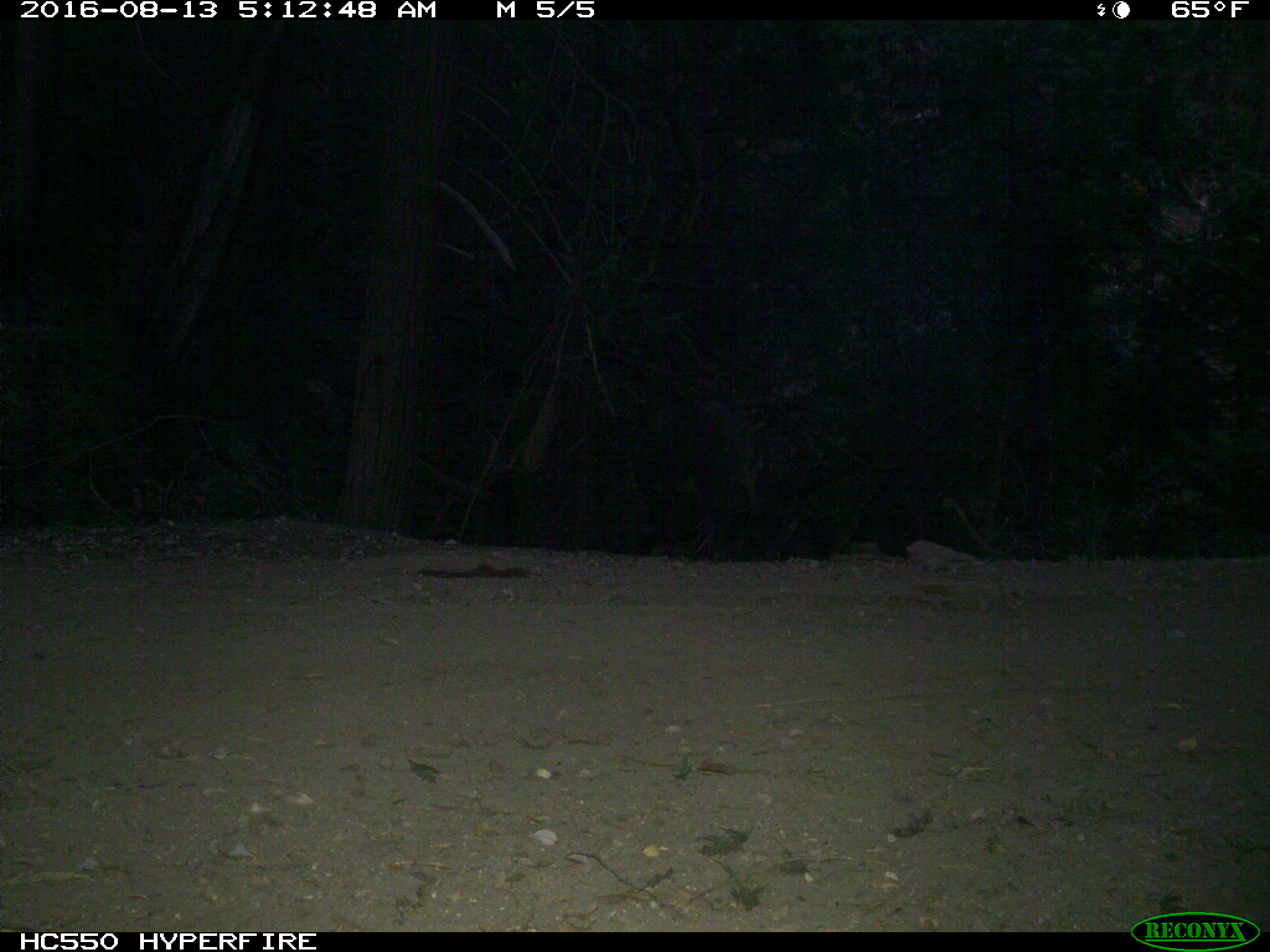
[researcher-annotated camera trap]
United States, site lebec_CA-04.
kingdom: Animalia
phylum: Chordata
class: Mammalia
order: Artiodactyla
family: Suidae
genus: Sus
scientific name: Sus scrofa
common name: wild boar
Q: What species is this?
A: Sus scrofa (wild boar).